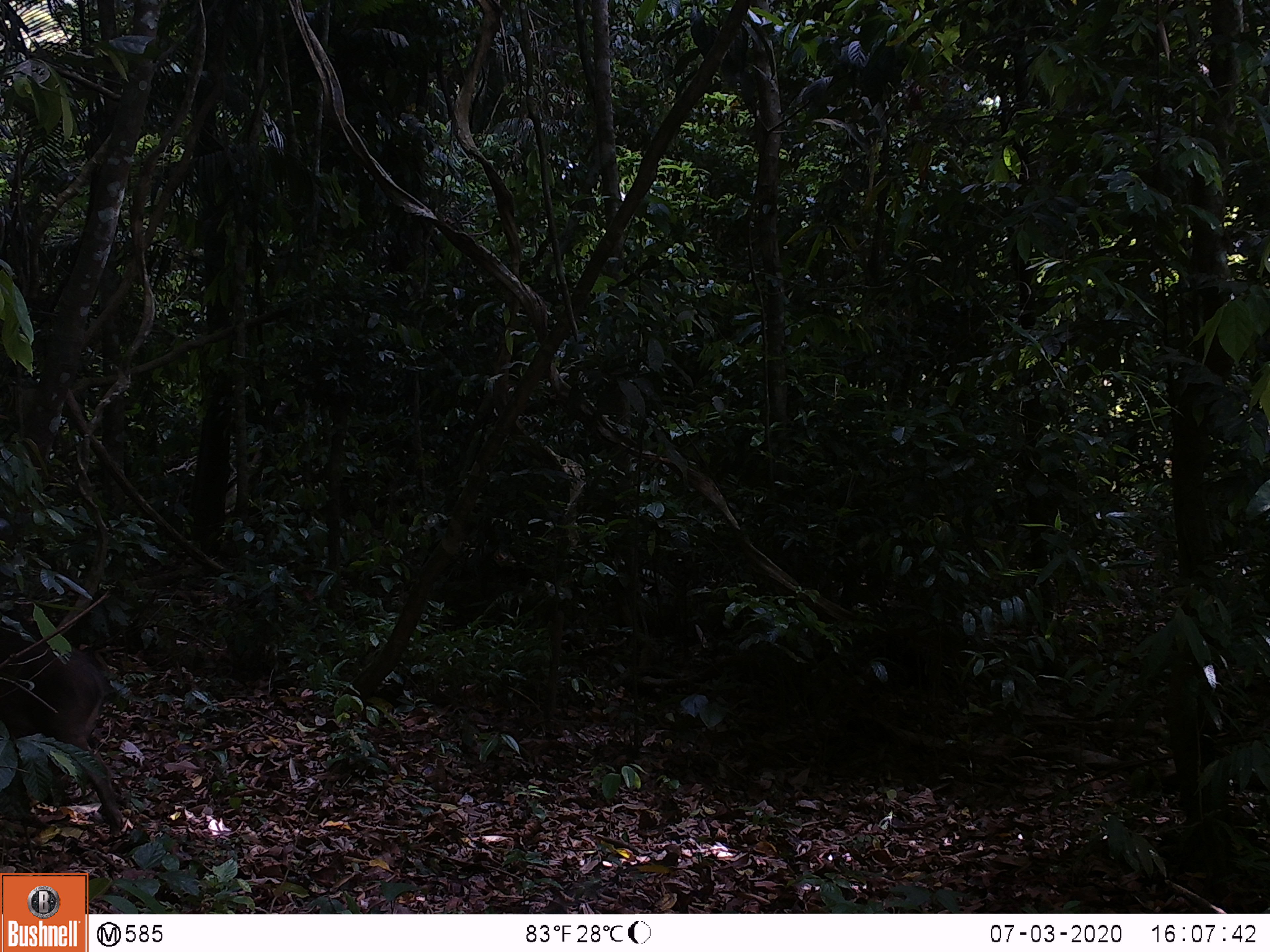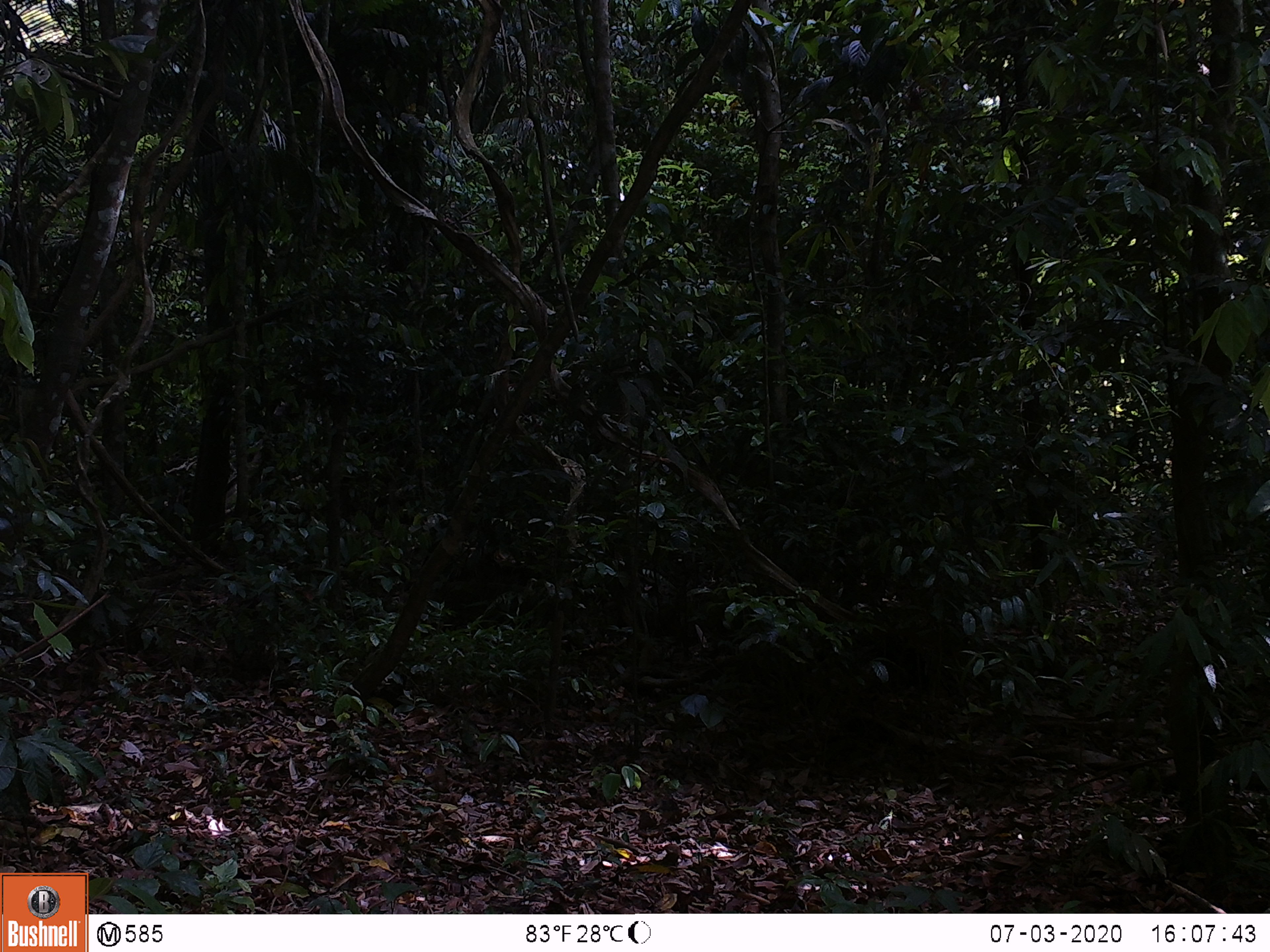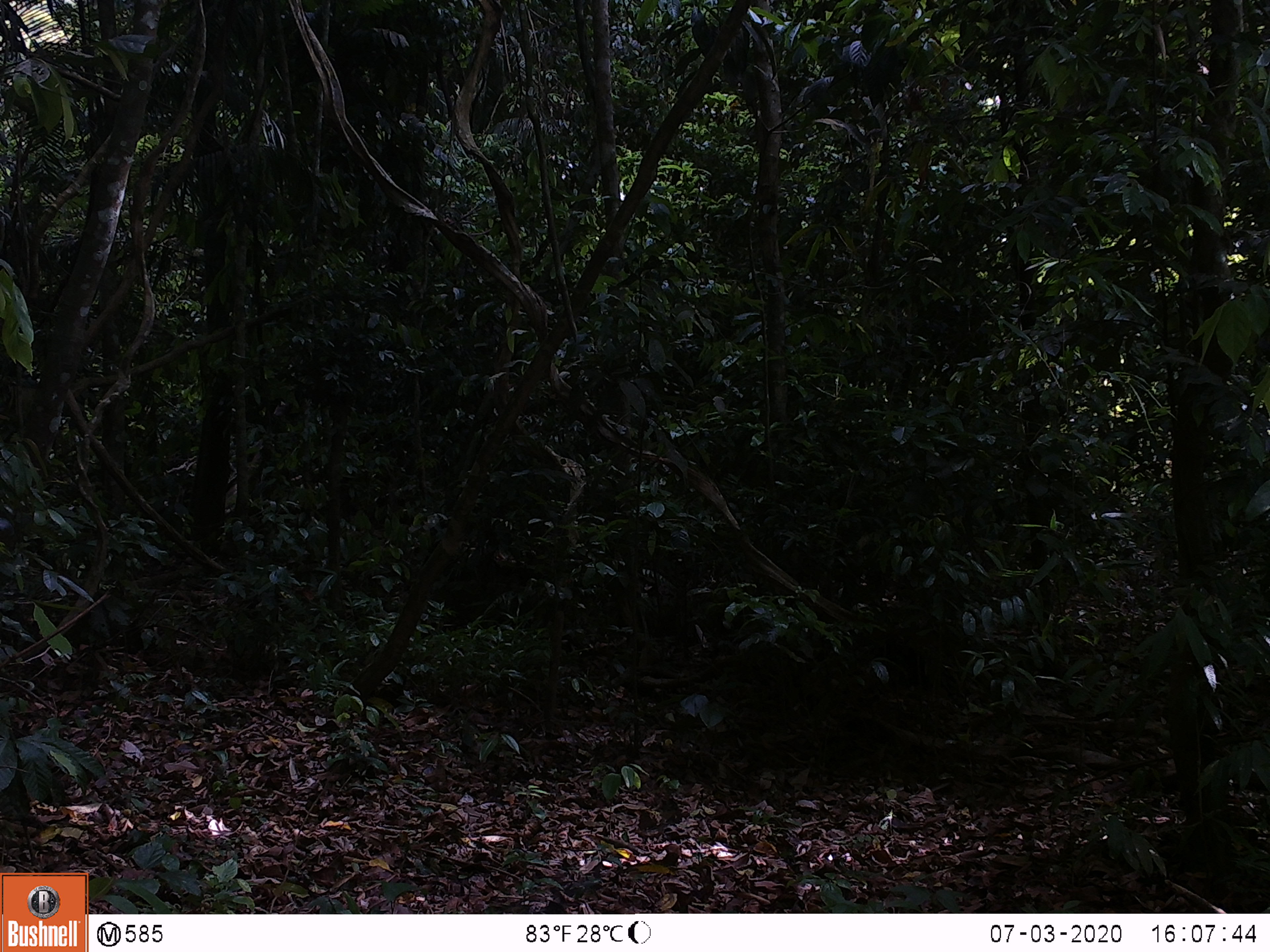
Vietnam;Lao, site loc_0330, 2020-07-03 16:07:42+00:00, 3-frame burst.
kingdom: Animalia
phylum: Chordata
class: Mammalia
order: Artiodactyla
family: Suidae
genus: Sus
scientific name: Sus scrofa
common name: eurasian wild pig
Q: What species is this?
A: Eurasian wild pig (Sus scrofa).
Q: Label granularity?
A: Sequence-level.